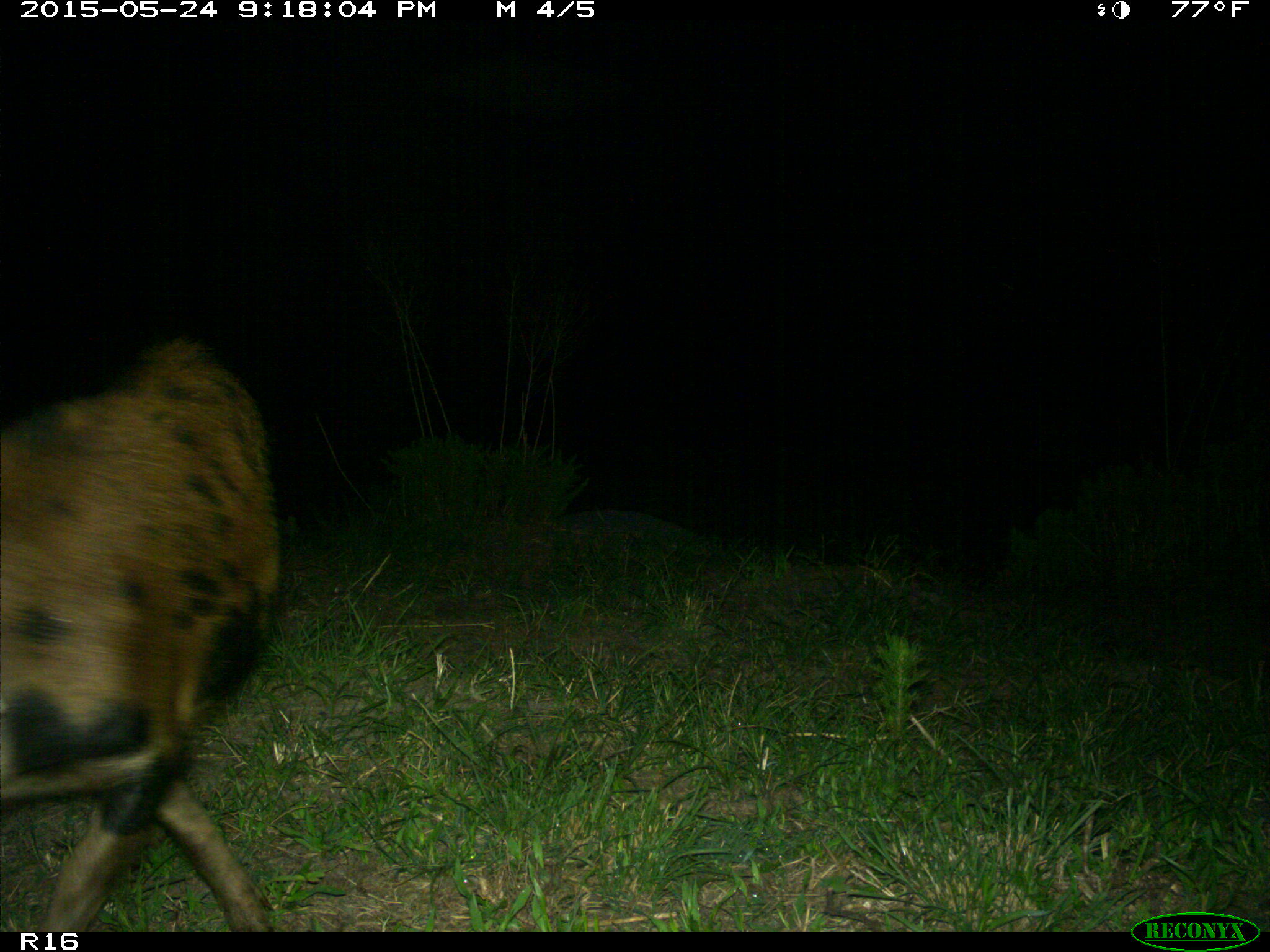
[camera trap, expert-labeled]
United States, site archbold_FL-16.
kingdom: Animalia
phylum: Chordata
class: Mammalia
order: Artiodactyla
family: Suidae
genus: Sus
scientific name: Sus scrofa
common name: wild boar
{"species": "Sus scrofa (wild boar)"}